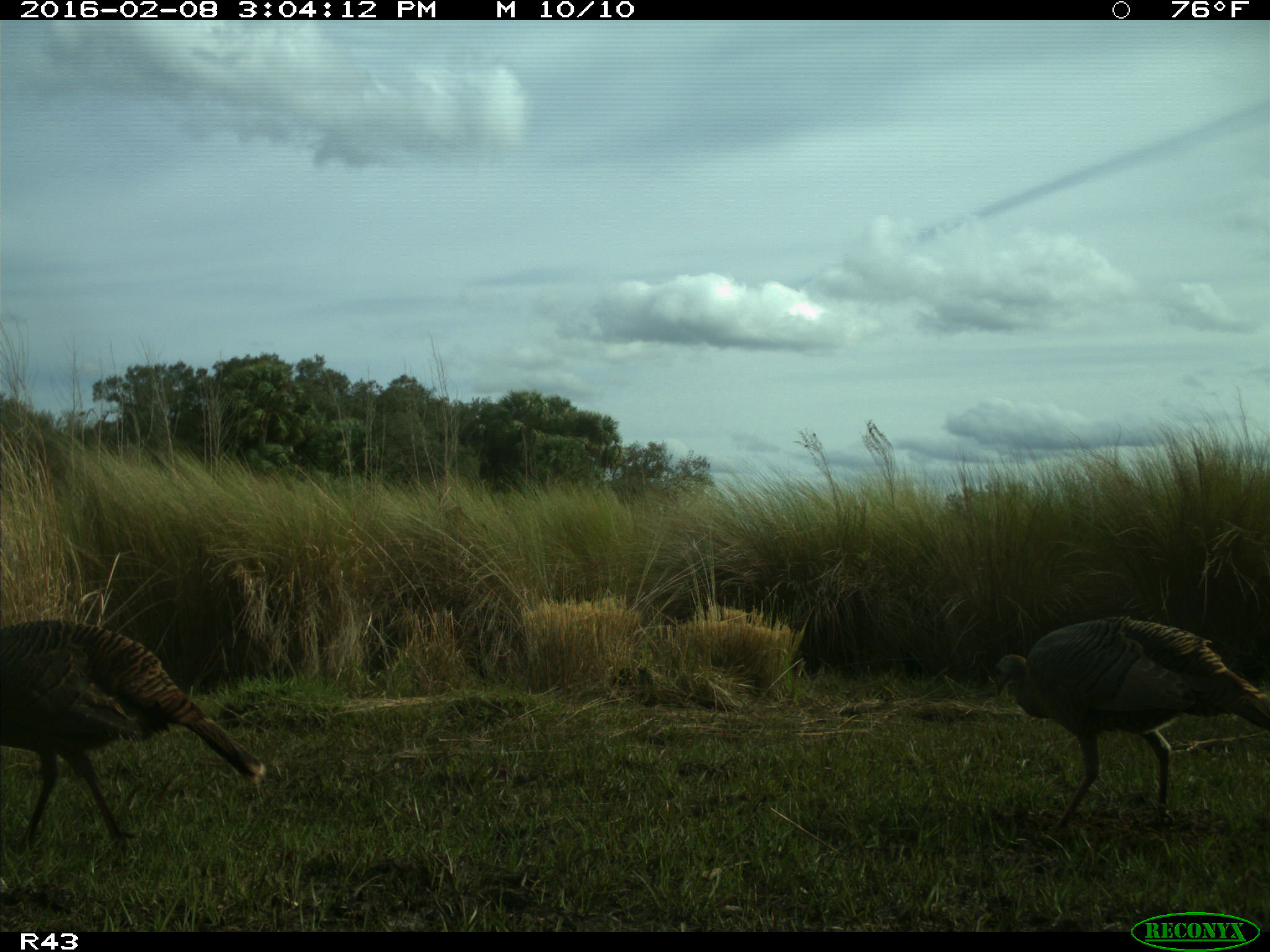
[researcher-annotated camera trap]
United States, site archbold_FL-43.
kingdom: Animalia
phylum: Chordata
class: Aves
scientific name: Aves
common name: birds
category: unidentified bird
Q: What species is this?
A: Unidentified bird (birds) (Aves).